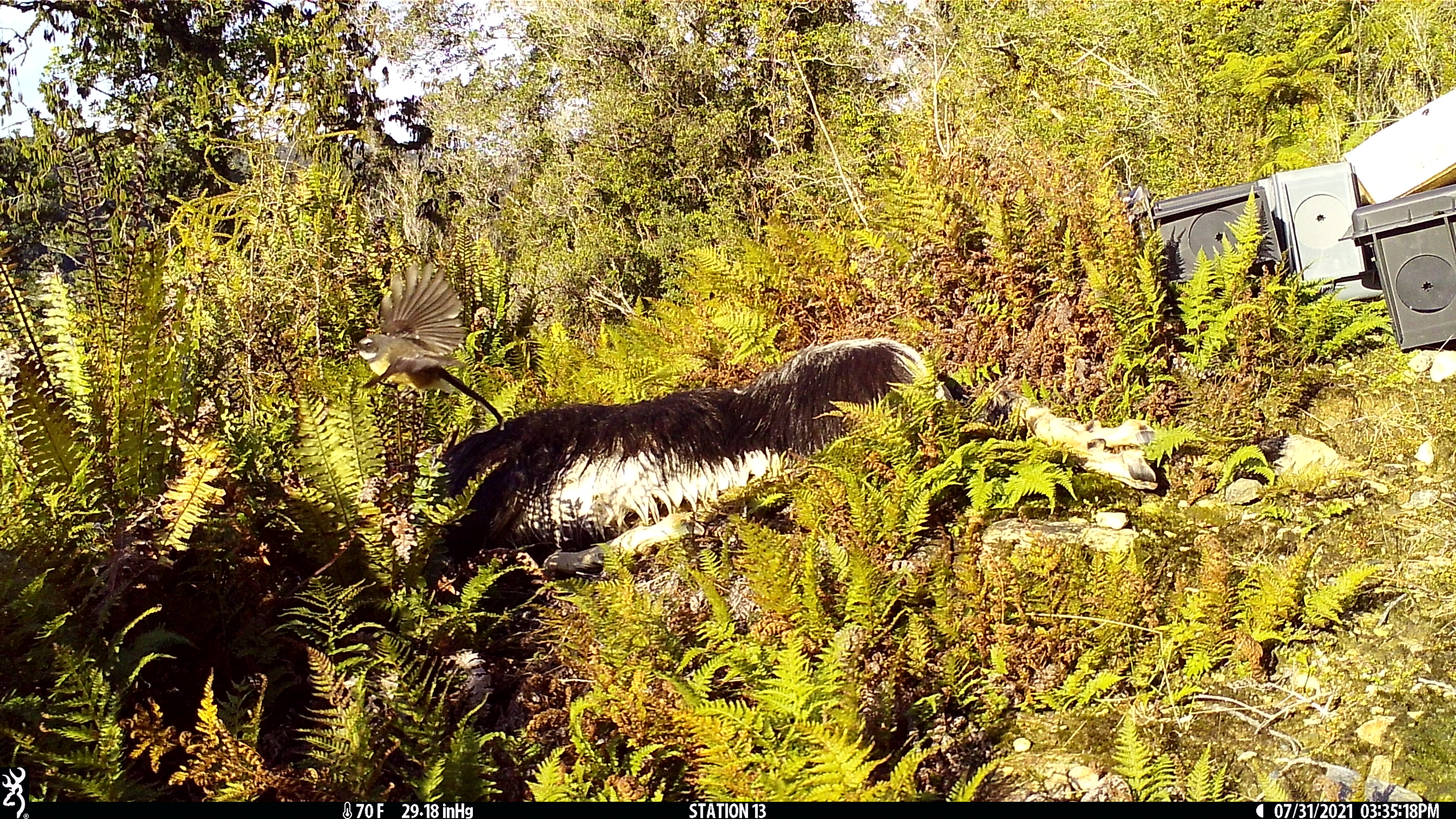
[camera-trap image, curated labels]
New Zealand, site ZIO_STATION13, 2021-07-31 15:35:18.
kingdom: Animalia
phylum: Chordata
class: Aves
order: Passeriformes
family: Rhipiduridae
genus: Rhipidura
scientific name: Rhipidura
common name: fantails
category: fantail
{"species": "fantail (fantails) (Rhipidura)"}